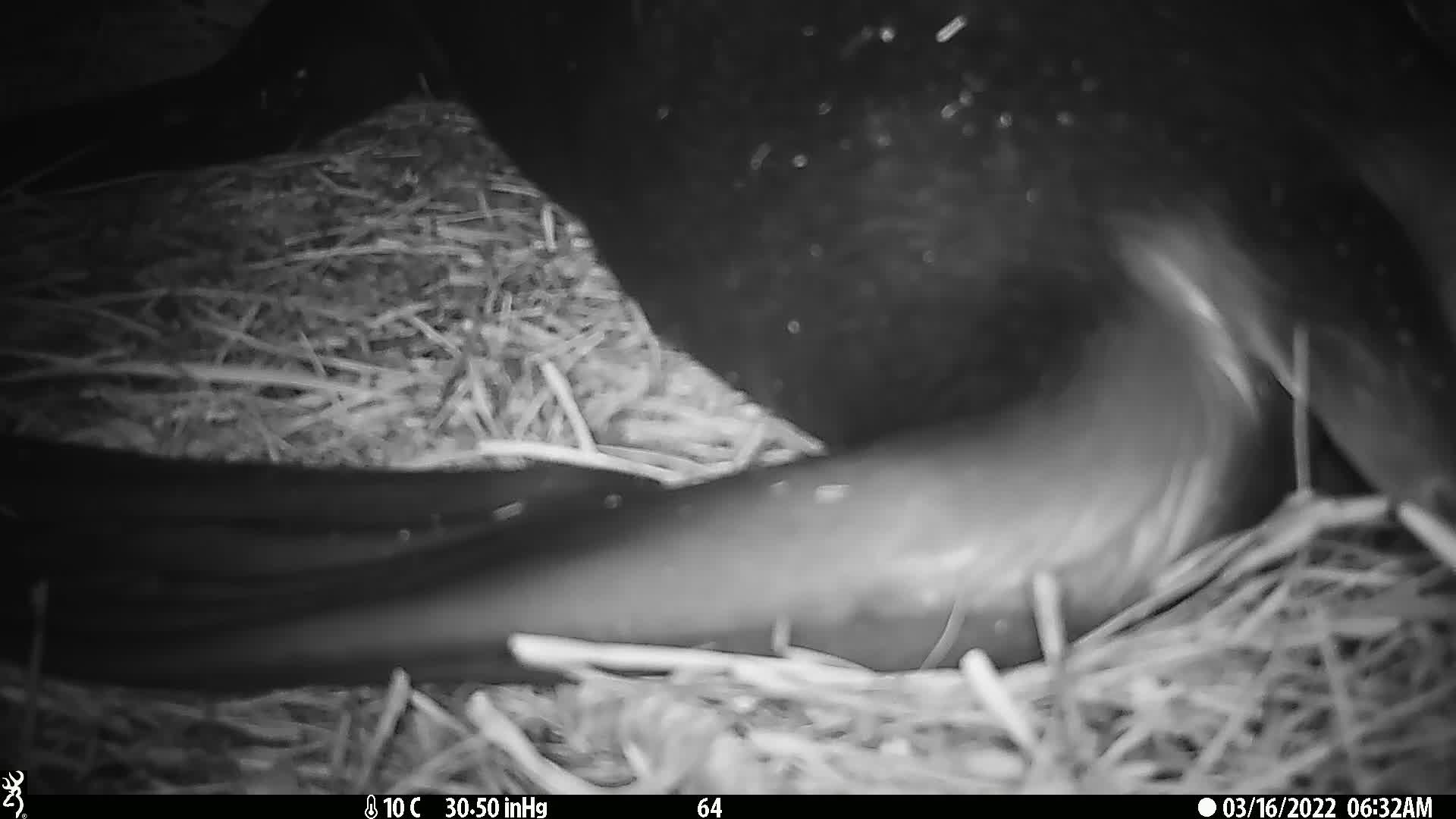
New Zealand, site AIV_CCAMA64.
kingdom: Animalia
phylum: Chordata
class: Mammalia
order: Carnivora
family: Otariidae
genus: Phocarctos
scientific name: Phocarctos hookeri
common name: new zealand sea lion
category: sealion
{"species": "sealion (new zealand sea lion) (Phocarctos hookeri)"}